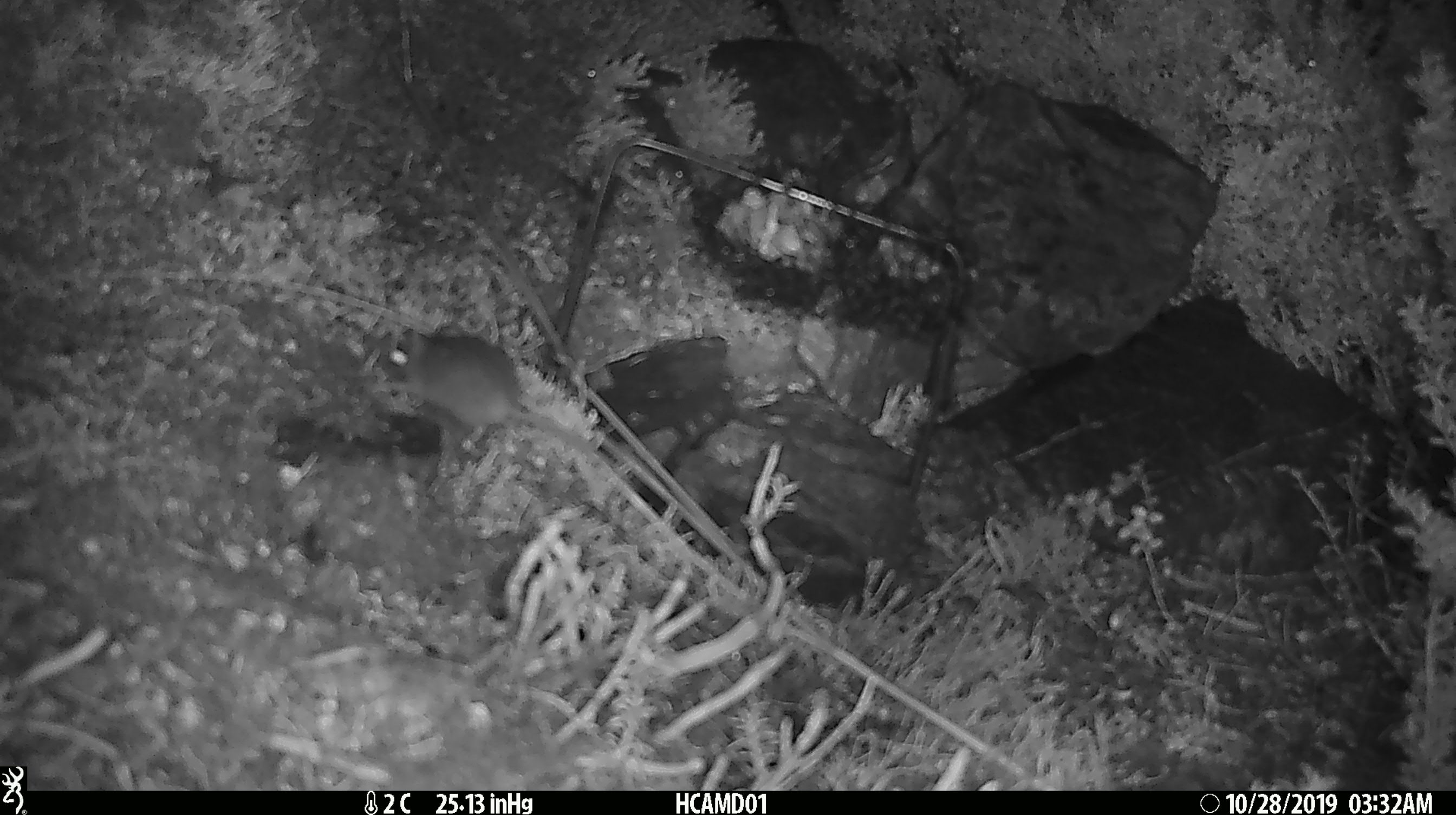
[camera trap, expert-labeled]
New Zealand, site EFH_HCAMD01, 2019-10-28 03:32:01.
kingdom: Animalia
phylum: Chordata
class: Mammalia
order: Rodentia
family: Muridae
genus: Mus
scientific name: Mus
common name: mouse